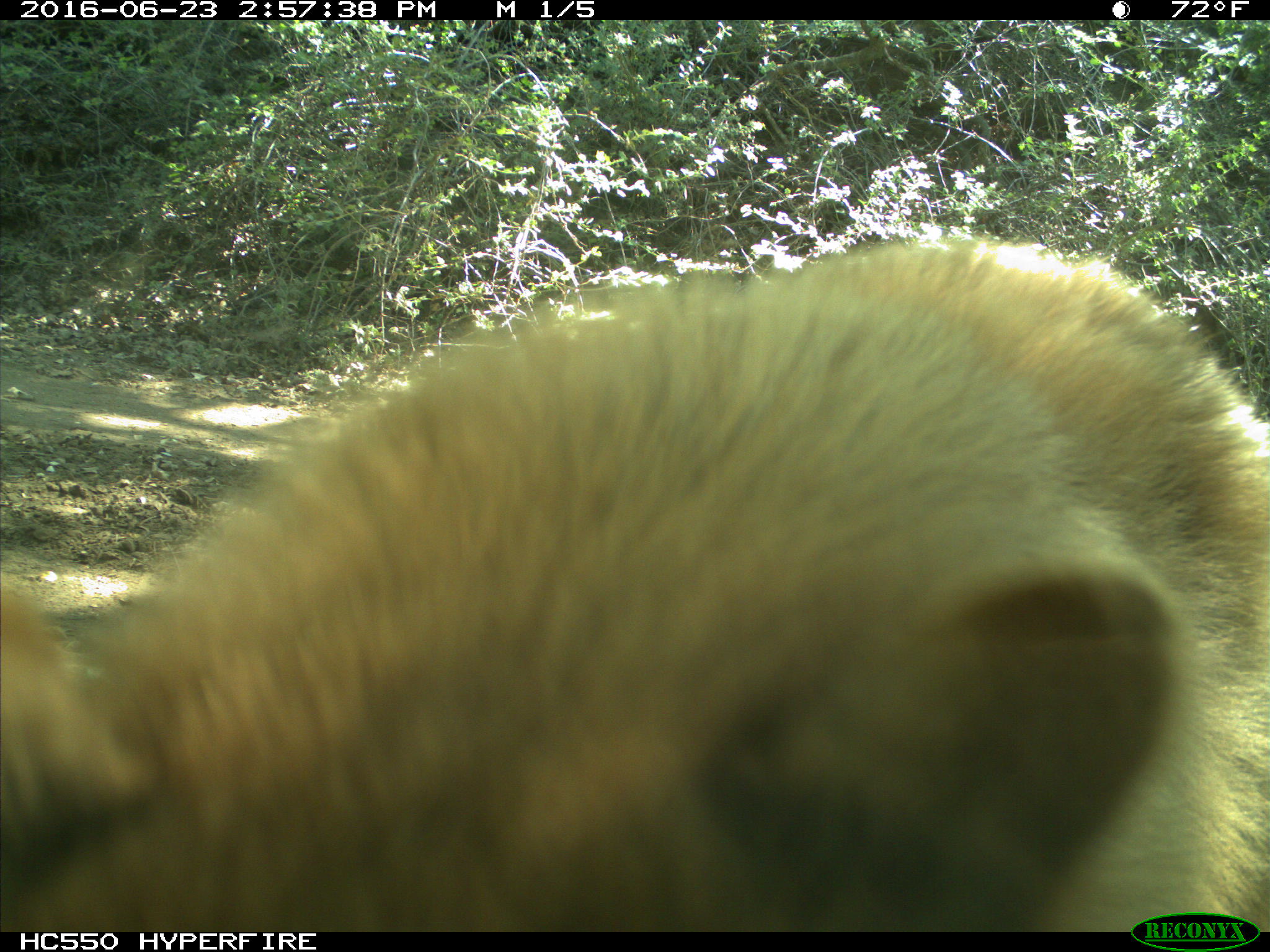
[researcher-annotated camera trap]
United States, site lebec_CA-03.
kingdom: Animalia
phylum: Chordata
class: Mammalia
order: Carnivora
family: Ursidae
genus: Ursus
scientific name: Ursus americanus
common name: american black bear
Ursus americanus (american black bear).